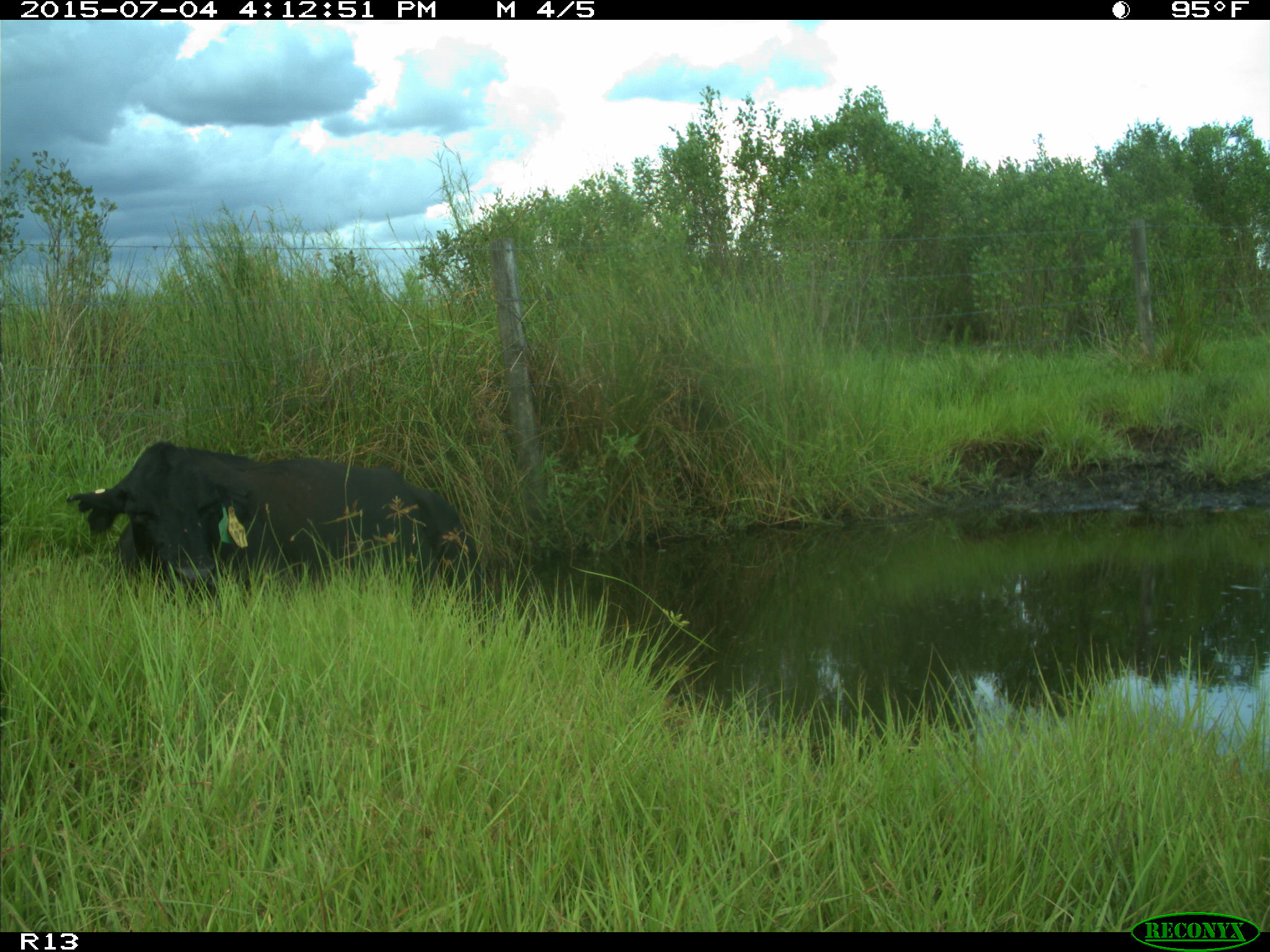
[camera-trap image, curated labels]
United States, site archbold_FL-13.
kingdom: Animalia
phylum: Chordata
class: Mammalia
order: Artiodactyla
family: Bovidae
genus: Bos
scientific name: Bos taurus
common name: domestic cow